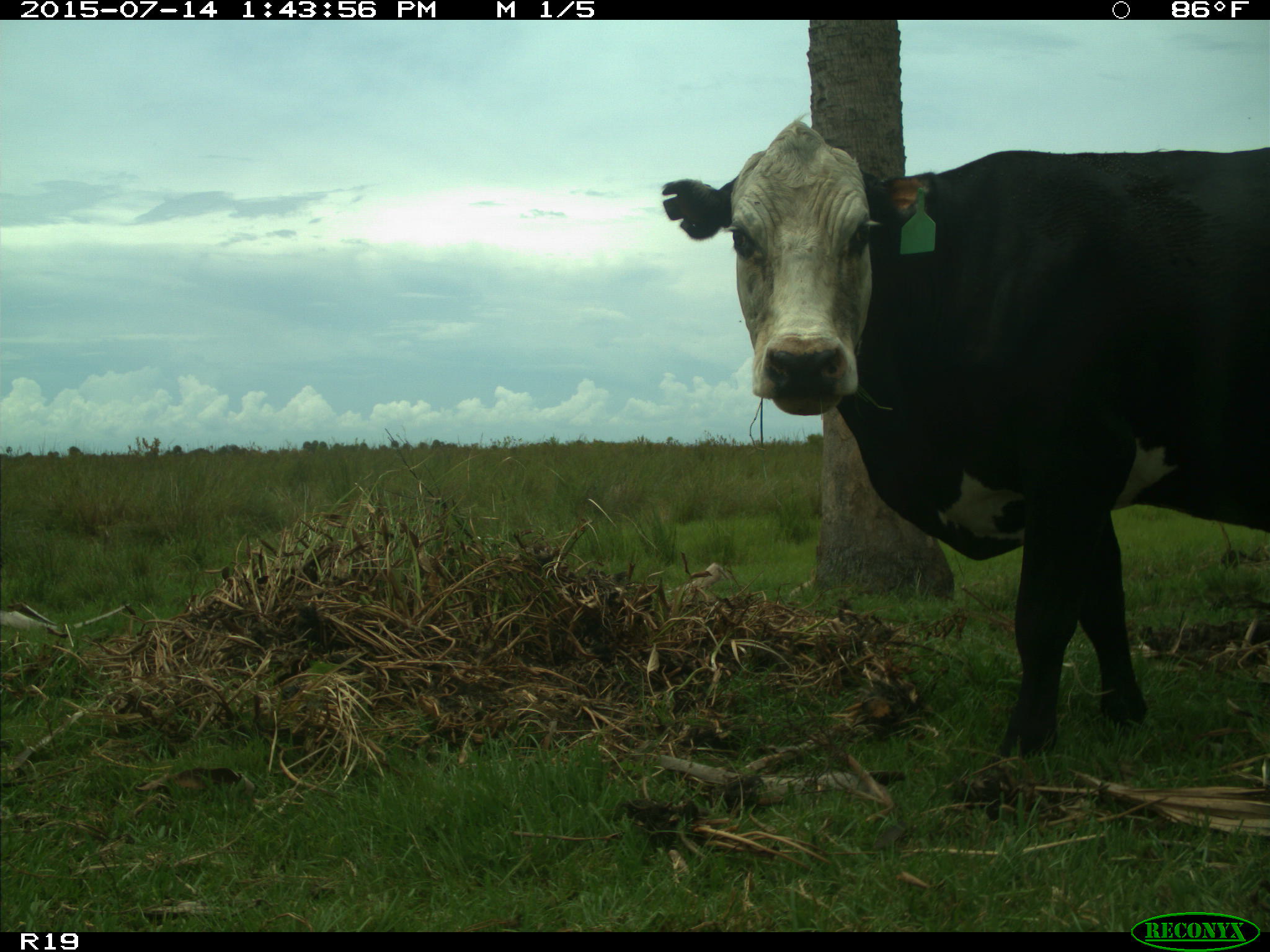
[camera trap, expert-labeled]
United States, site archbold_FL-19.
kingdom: Animalia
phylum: Chordata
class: Mammalia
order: Artiodactyla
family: Bovidae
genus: Bos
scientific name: Bos taurus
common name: domestic cow